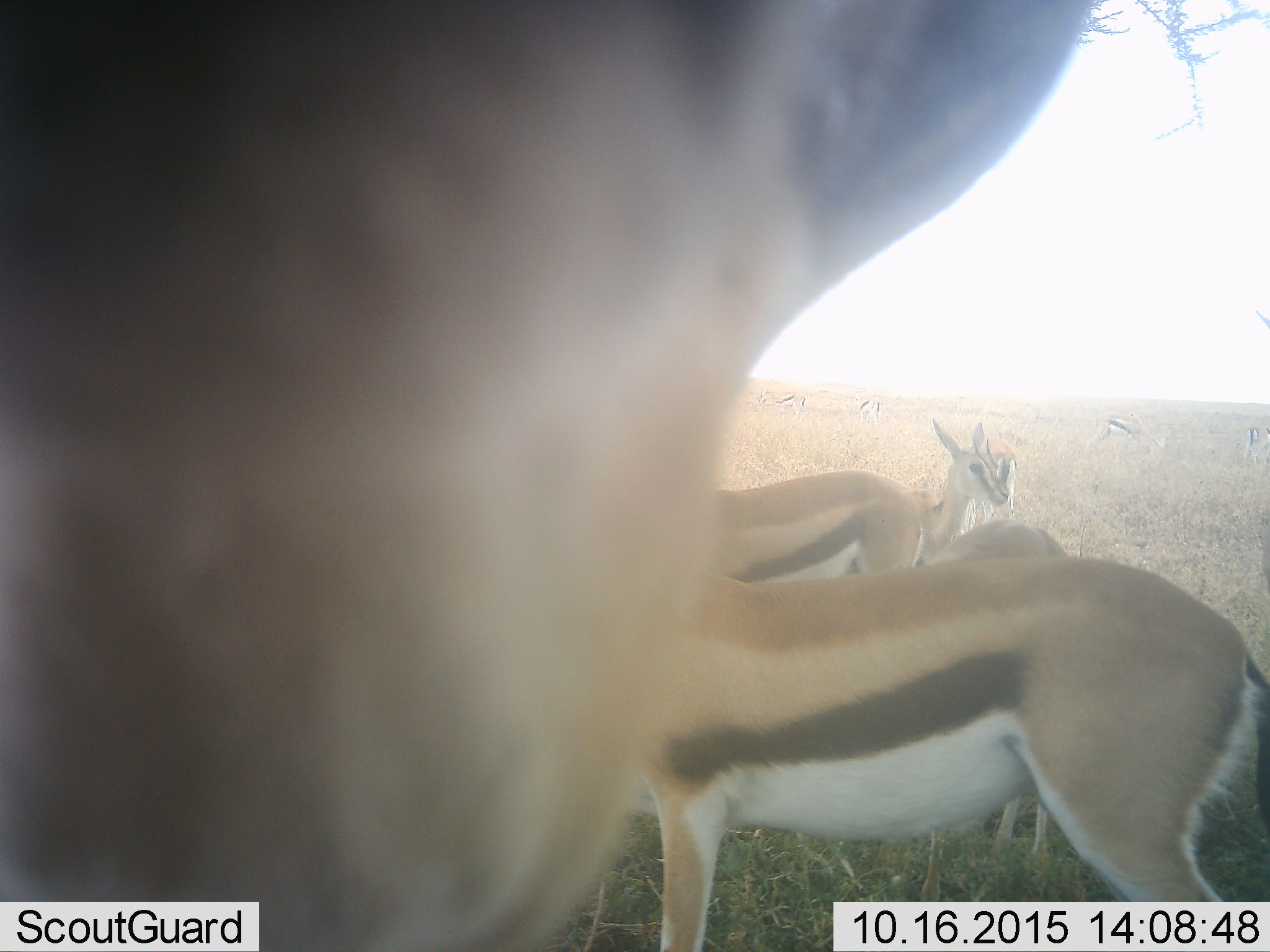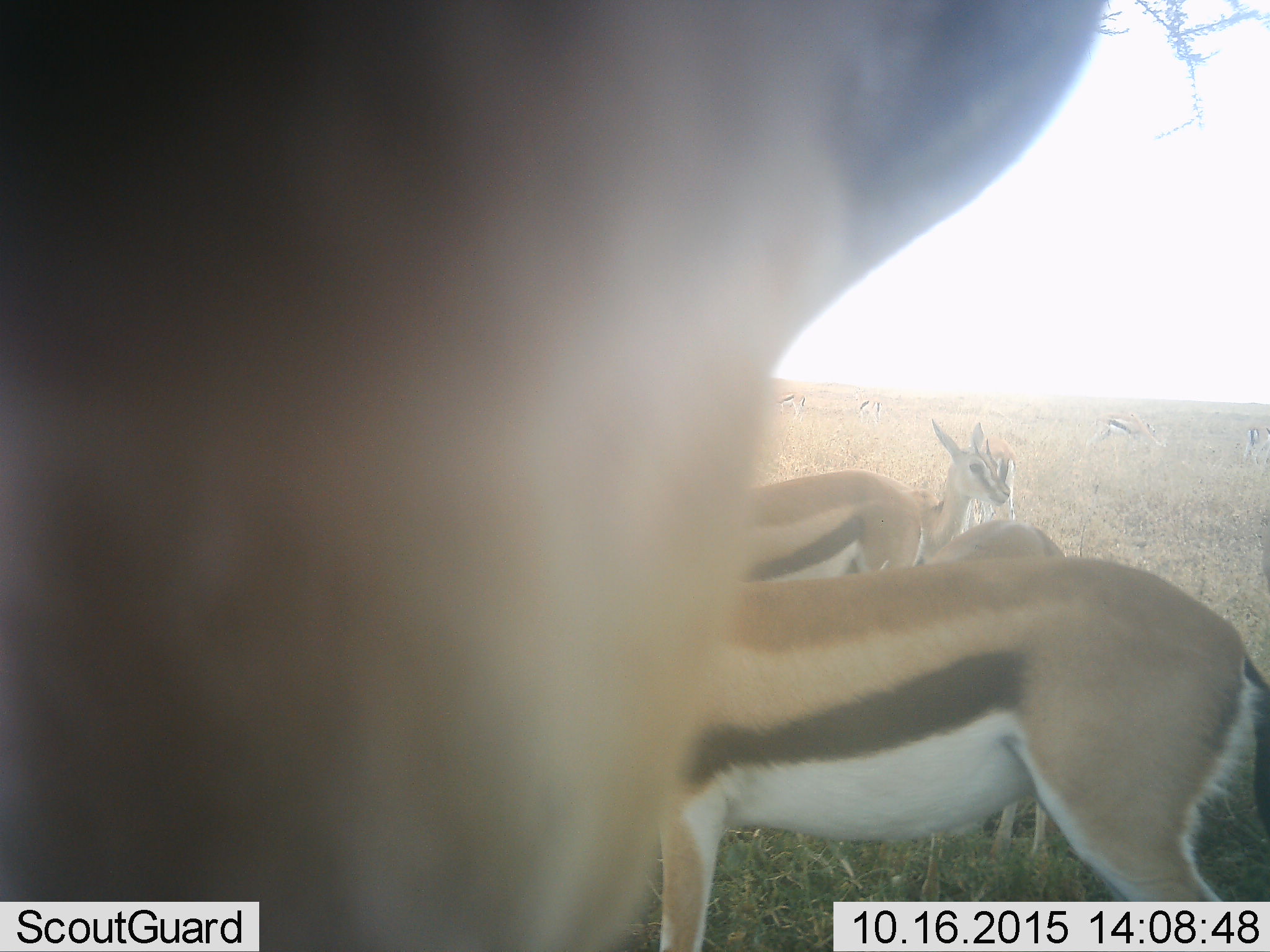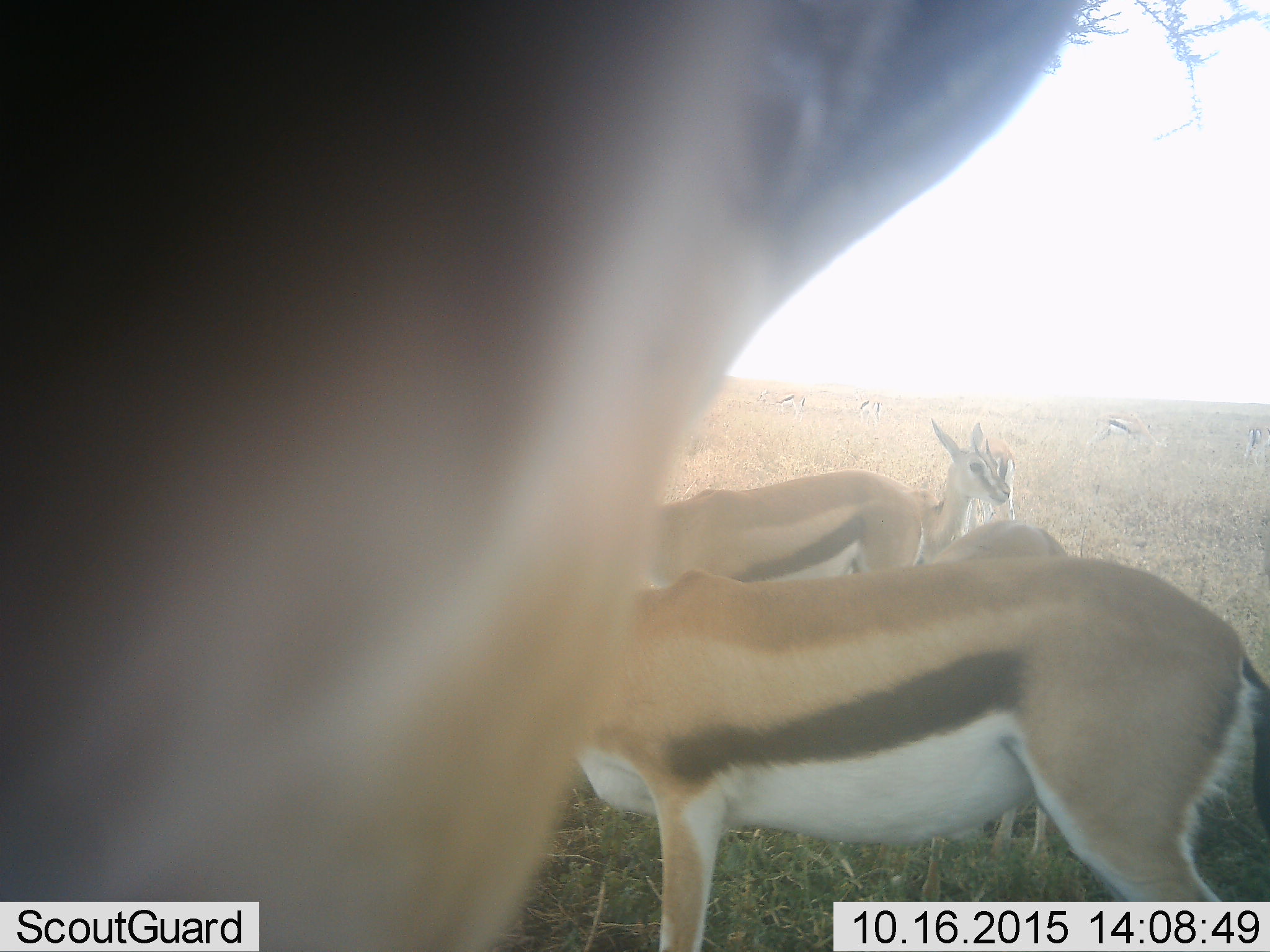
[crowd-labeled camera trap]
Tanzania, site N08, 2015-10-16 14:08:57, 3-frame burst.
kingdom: Animalia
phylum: Chordata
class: Mammalia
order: Artiodactyla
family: Bovidae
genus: Eudorcas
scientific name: Eudorcas thomsonii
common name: thomson's gazelle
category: gazellethomsons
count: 11-50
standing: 86%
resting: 14%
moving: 29%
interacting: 0%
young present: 57%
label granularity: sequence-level